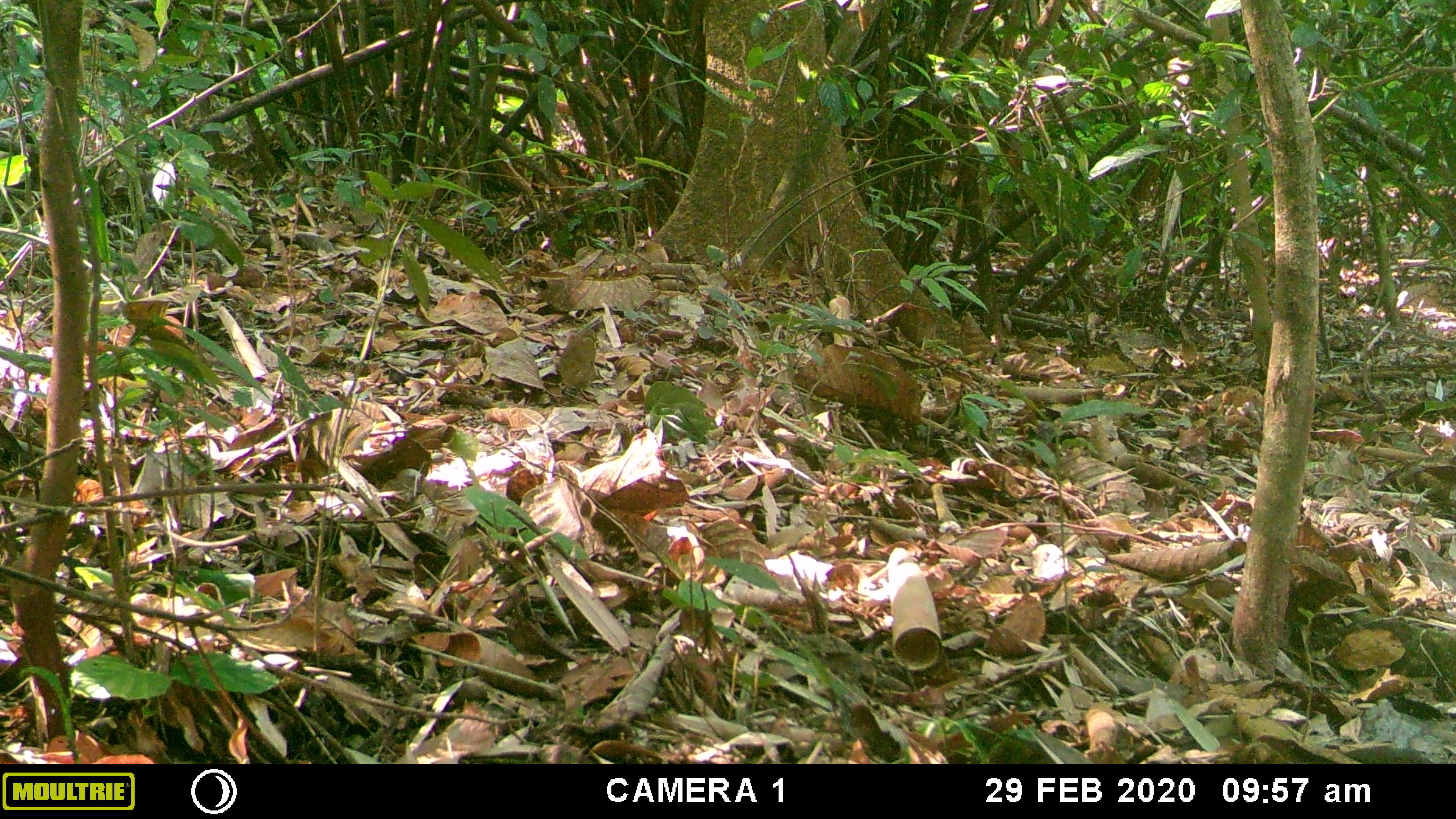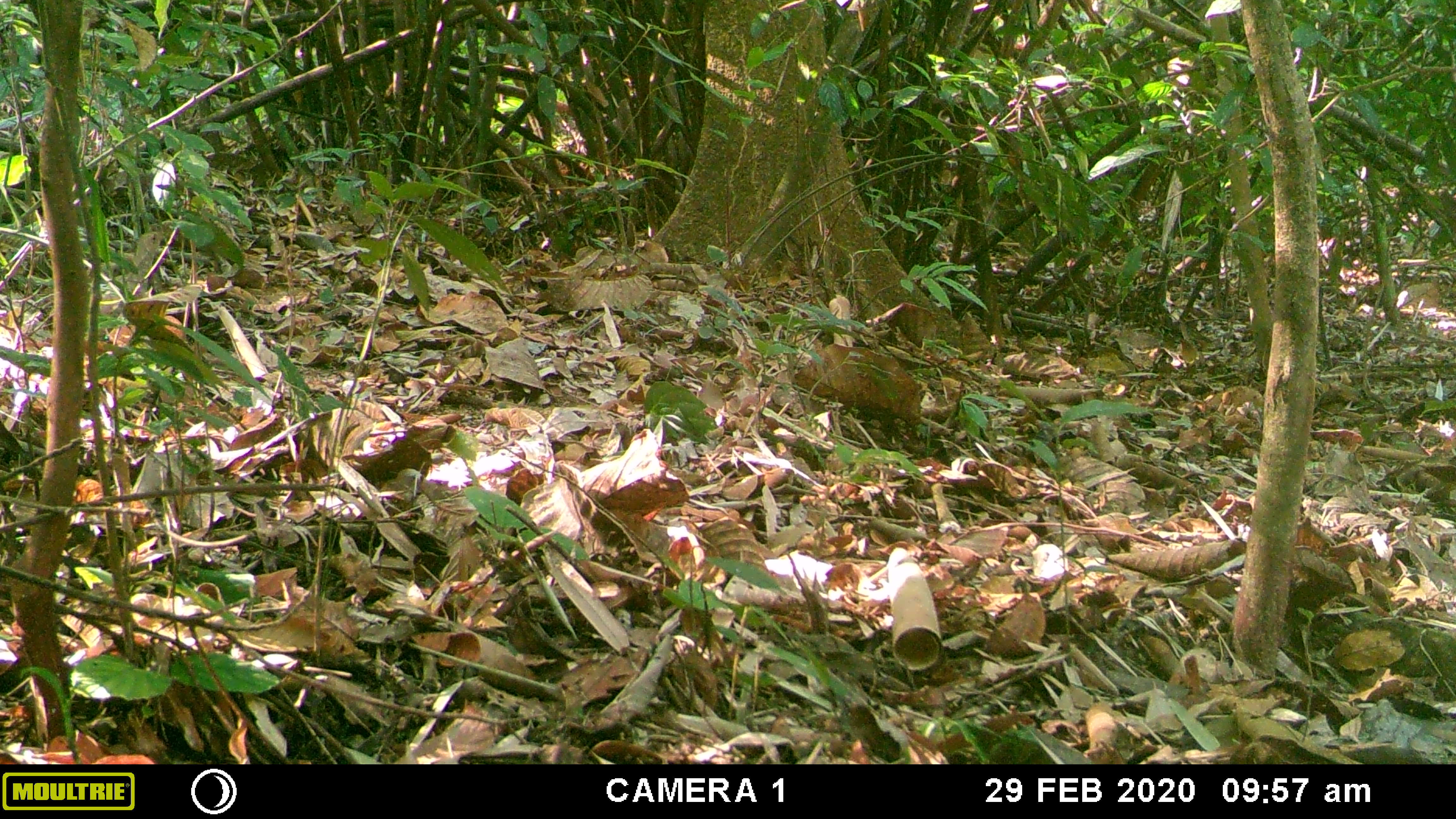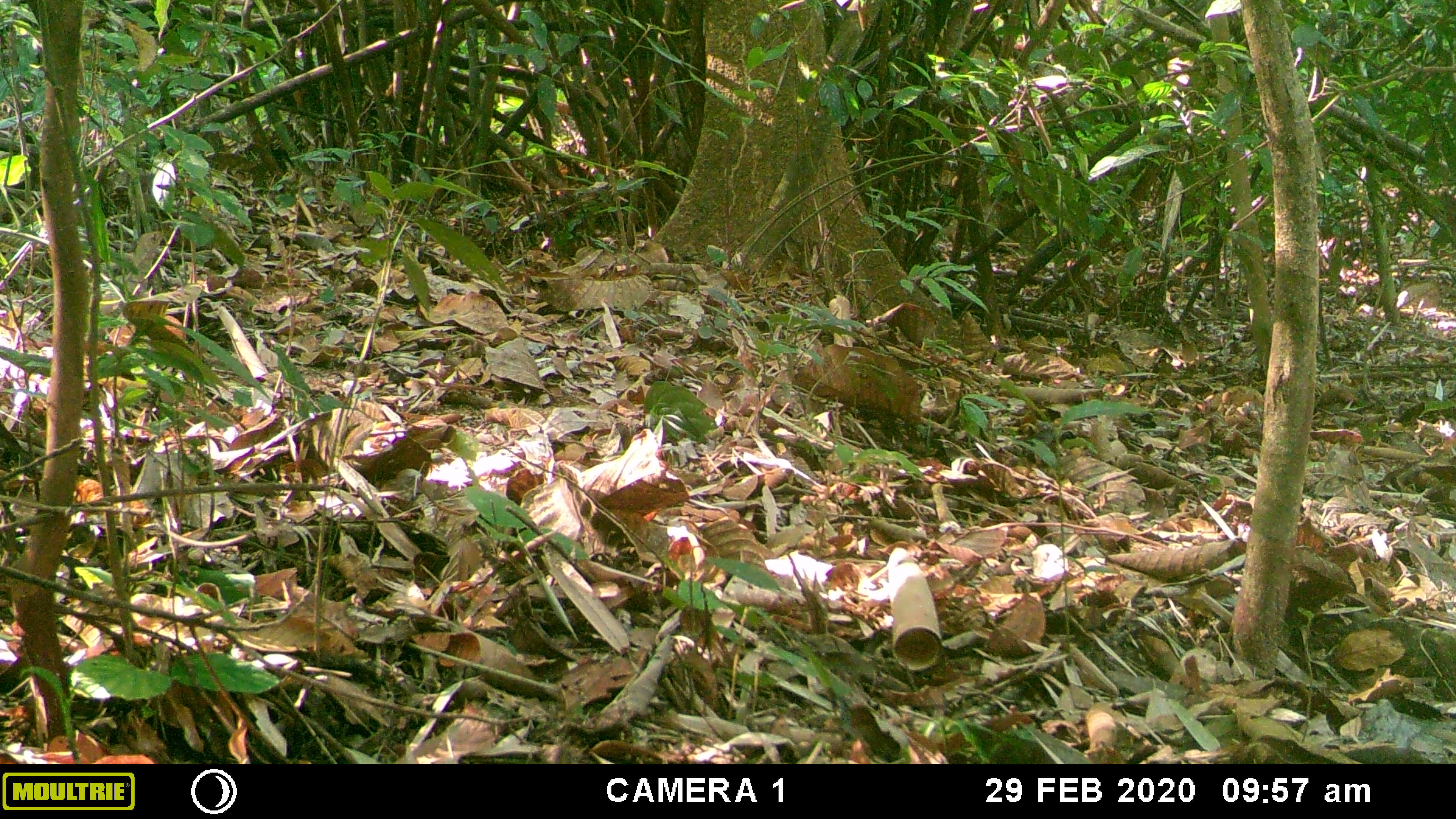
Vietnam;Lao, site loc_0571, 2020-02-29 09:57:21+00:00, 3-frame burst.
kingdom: Animalia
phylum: Chordata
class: Mammalia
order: Rodentia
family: Muridae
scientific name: Muridae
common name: old-world mice and rats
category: unidentified murid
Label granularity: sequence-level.